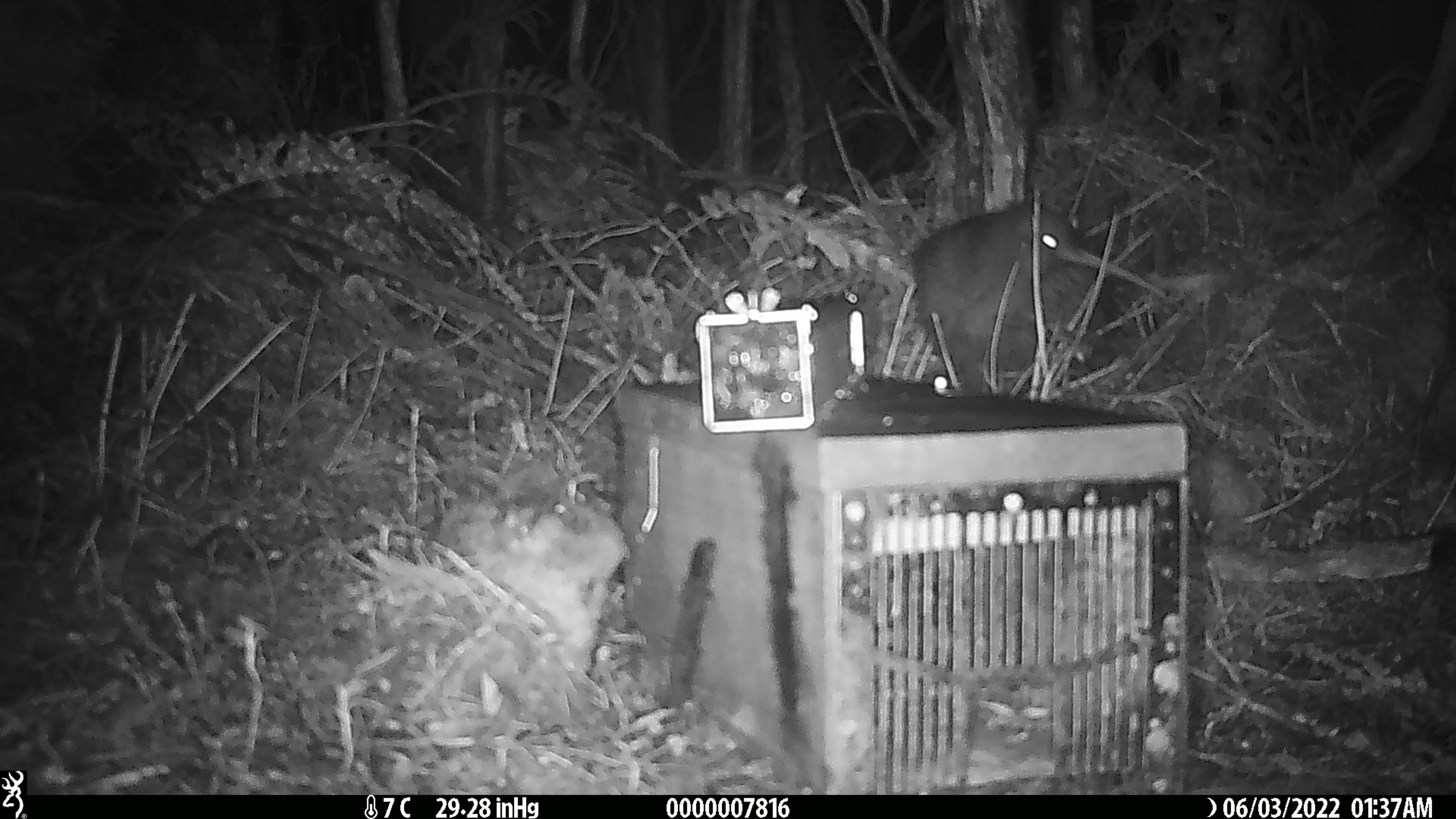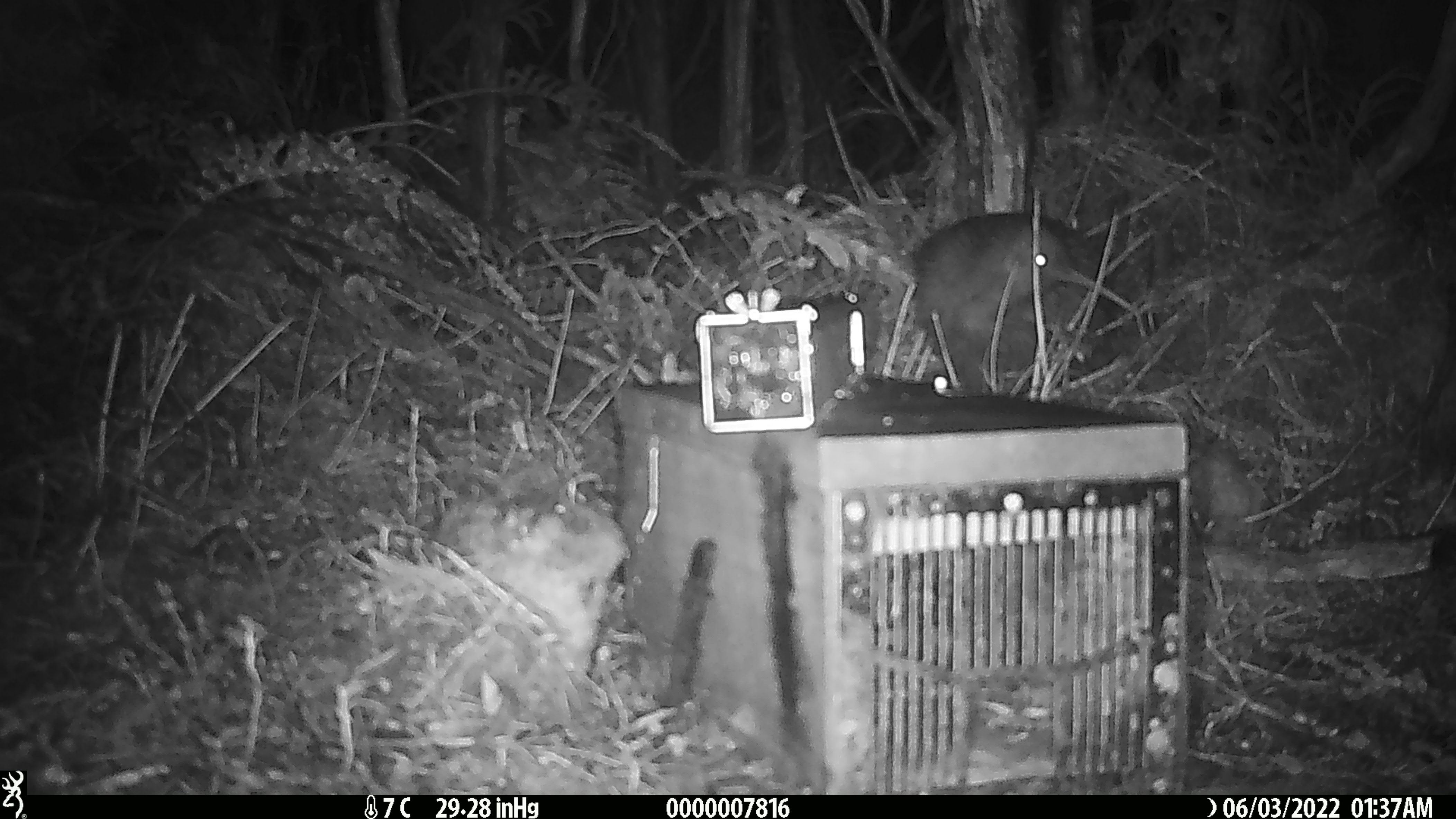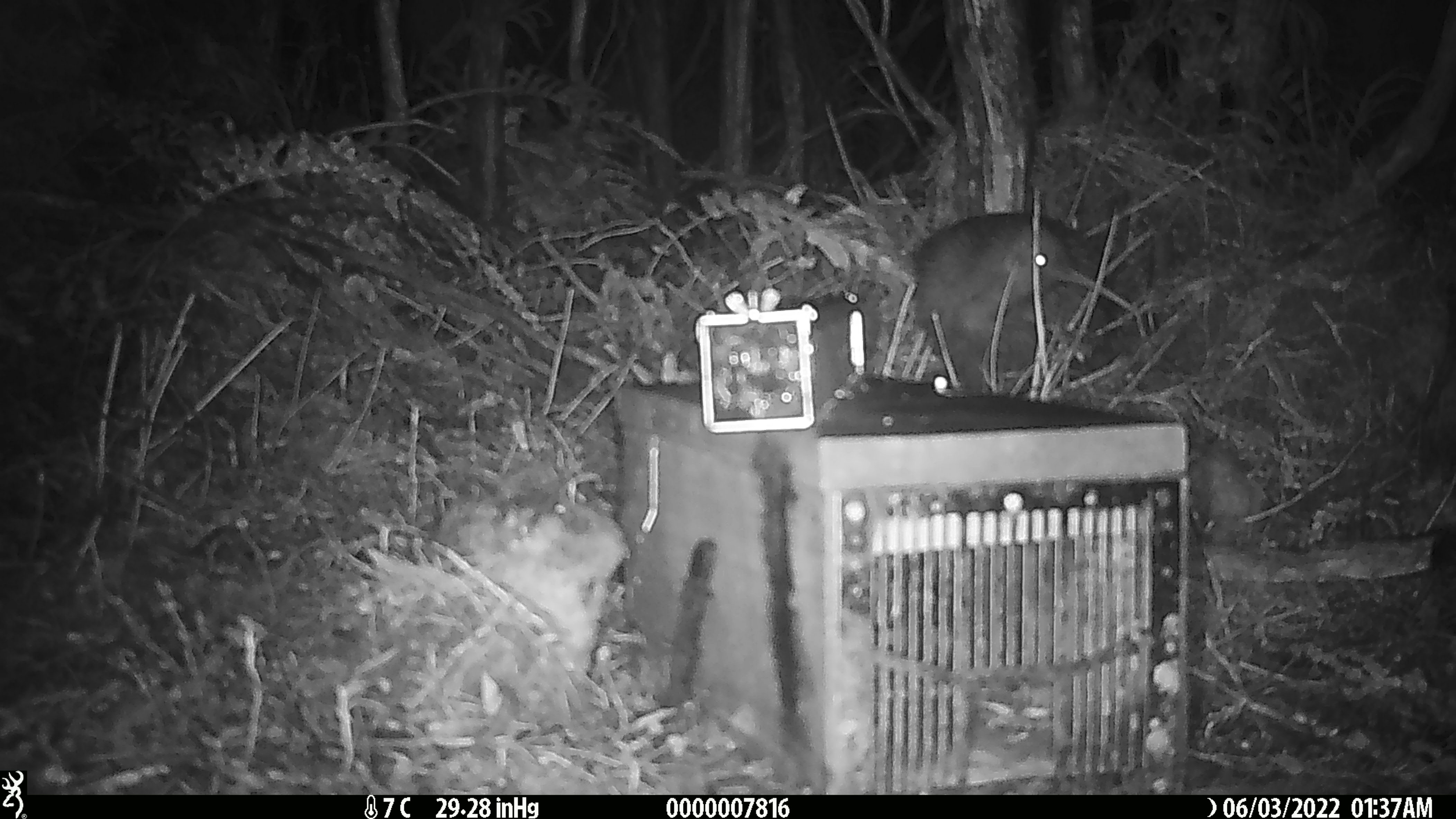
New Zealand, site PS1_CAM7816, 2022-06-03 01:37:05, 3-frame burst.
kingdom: Animalia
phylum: Chordata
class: Aves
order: Apterygiformes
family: Apterygidae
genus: Apteryx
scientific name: Apteryx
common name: kiwi